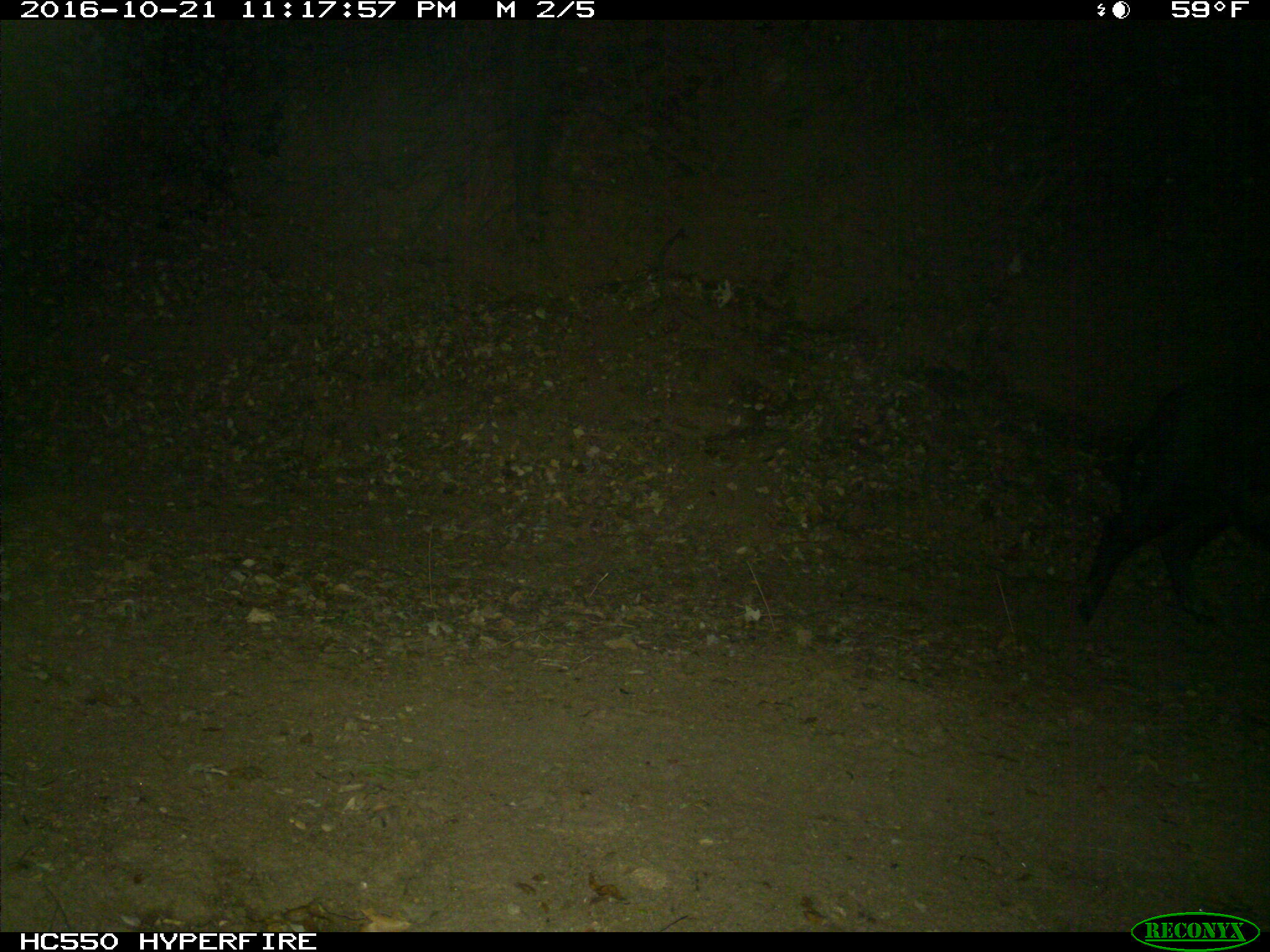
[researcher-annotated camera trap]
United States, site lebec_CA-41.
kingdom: Animalia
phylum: Chordata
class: Mammalia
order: Artiodactyla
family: Suidae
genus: Sus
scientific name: Sus scrofa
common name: wild boar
Sus scrofa (wild boar).